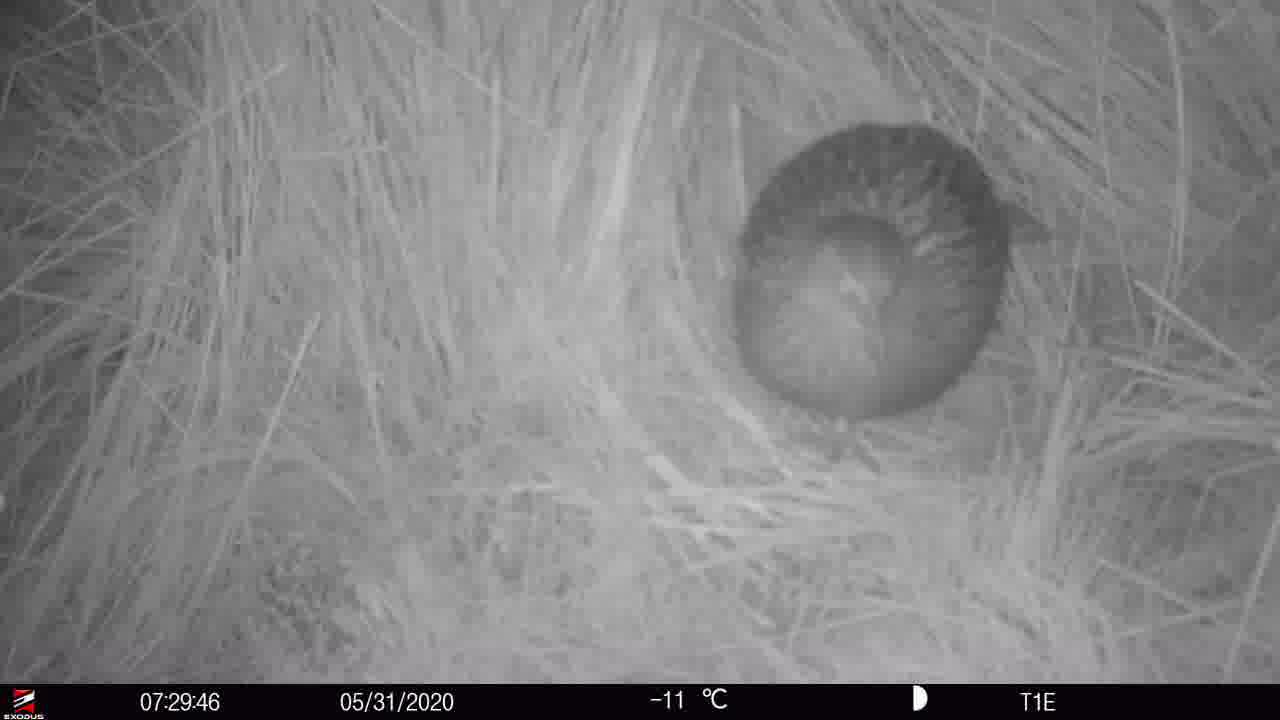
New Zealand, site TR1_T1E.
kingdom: Animalia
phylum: Chordata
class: Aves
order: Gruiformes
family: Rallidae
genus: Gallirallus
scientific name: Gallirallus australis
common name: weka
Weka (Gallirallus australis).